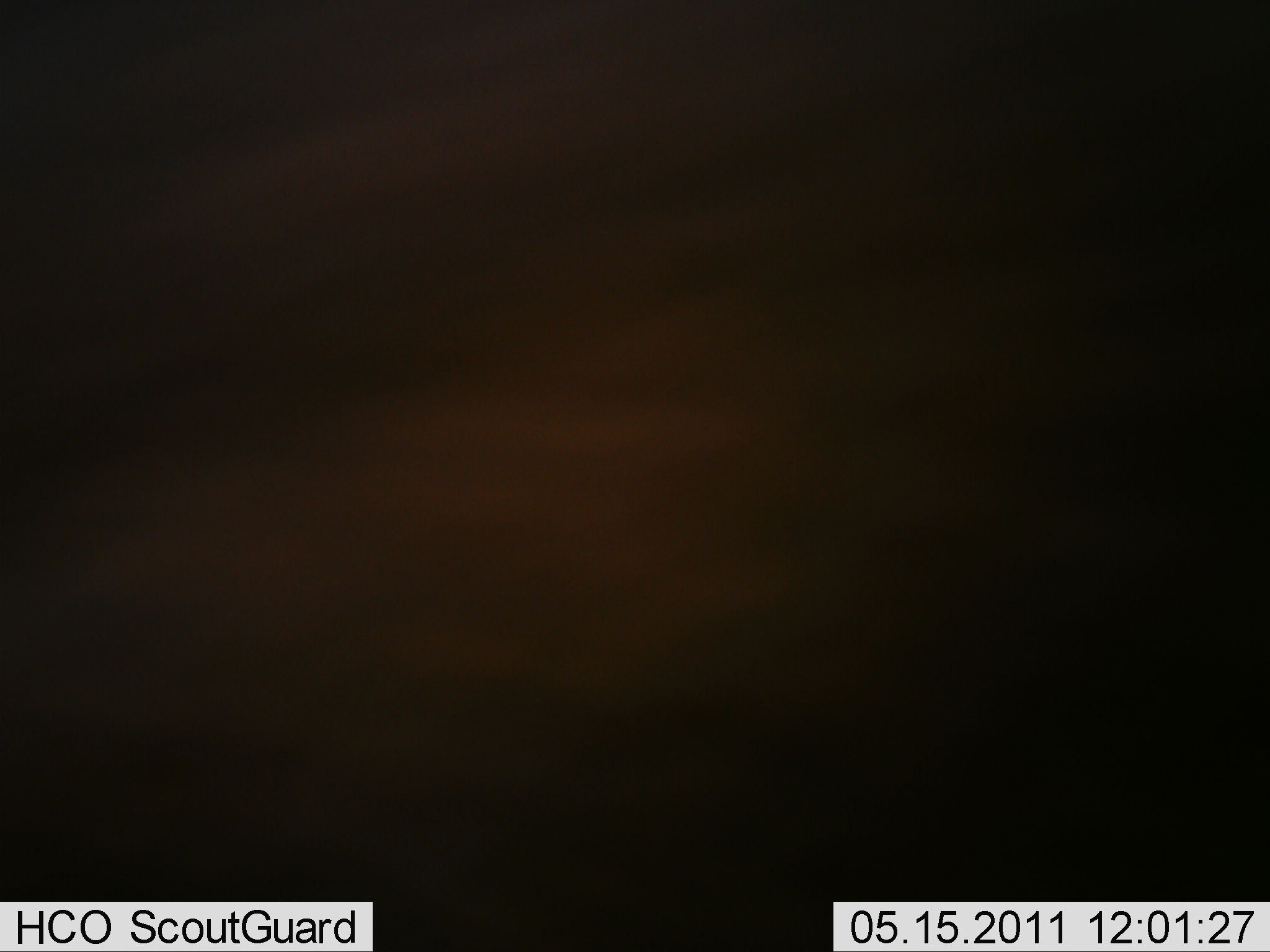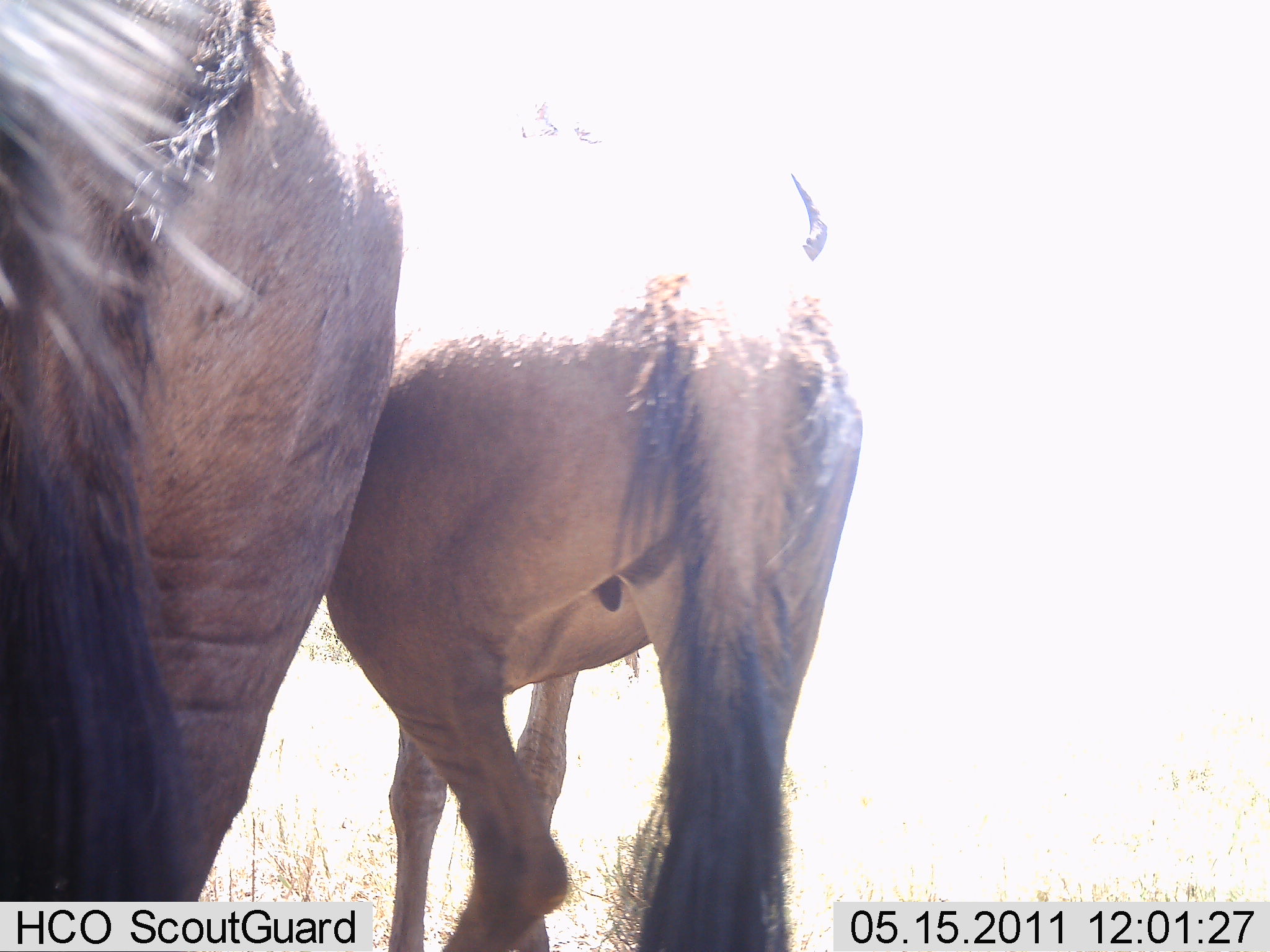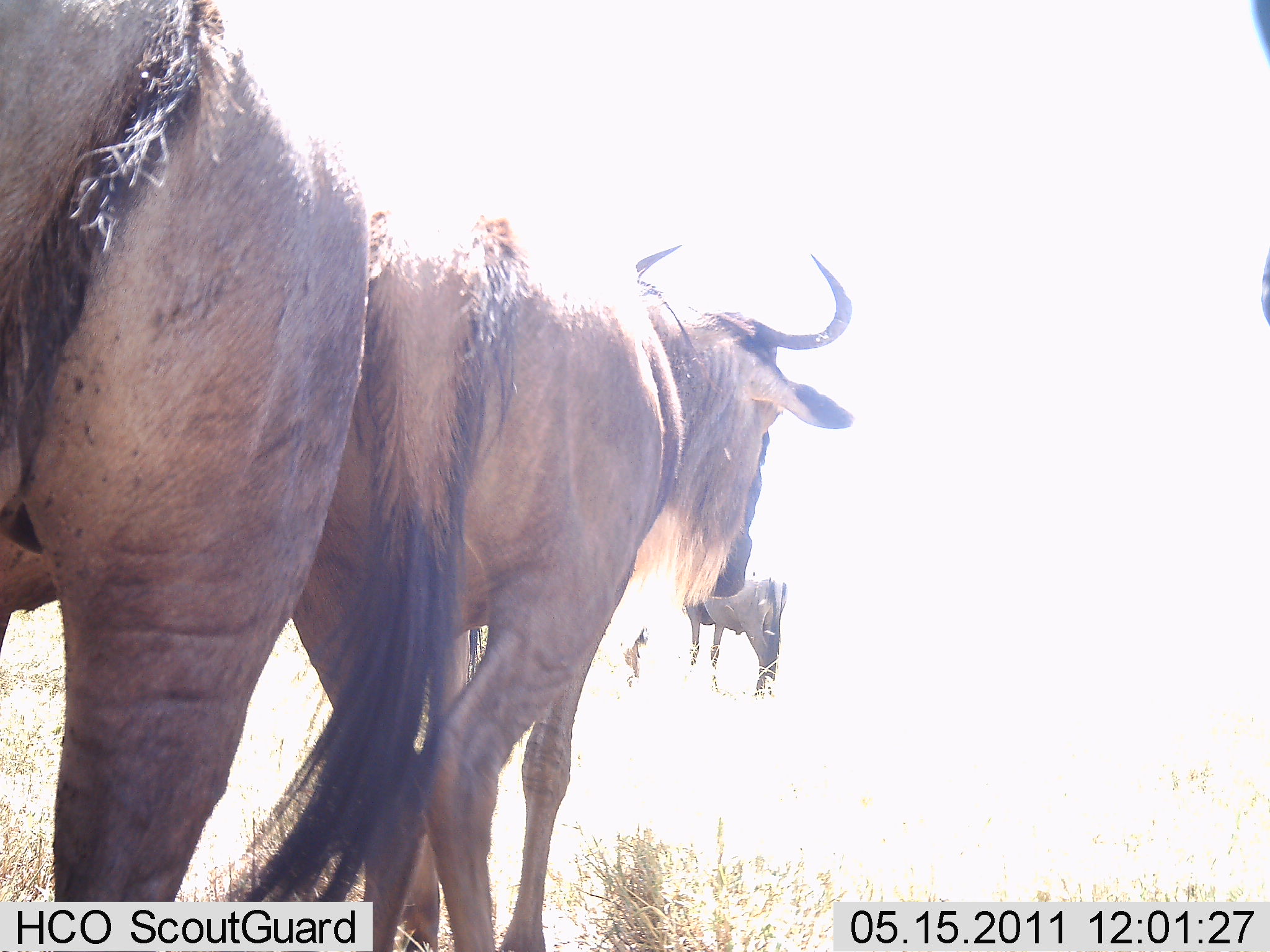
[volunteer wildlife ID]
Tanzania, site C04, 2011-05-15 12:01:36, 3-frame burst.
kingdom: Animalia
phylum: Chordata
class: Mammalia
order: Artiodactyla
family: Bovidae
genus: Connochaetes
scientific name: Connochaetes taurinus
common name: blue wildebeest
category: wildebeest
Wildebeest (blue wildebeest) (Connochaetes taurinus), count 3. Behavior (volunteer vote fractions): standing 58%, resting 0%, moving 58%, interacting 0%. Young present (vote fraction): 0%. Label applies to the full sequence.